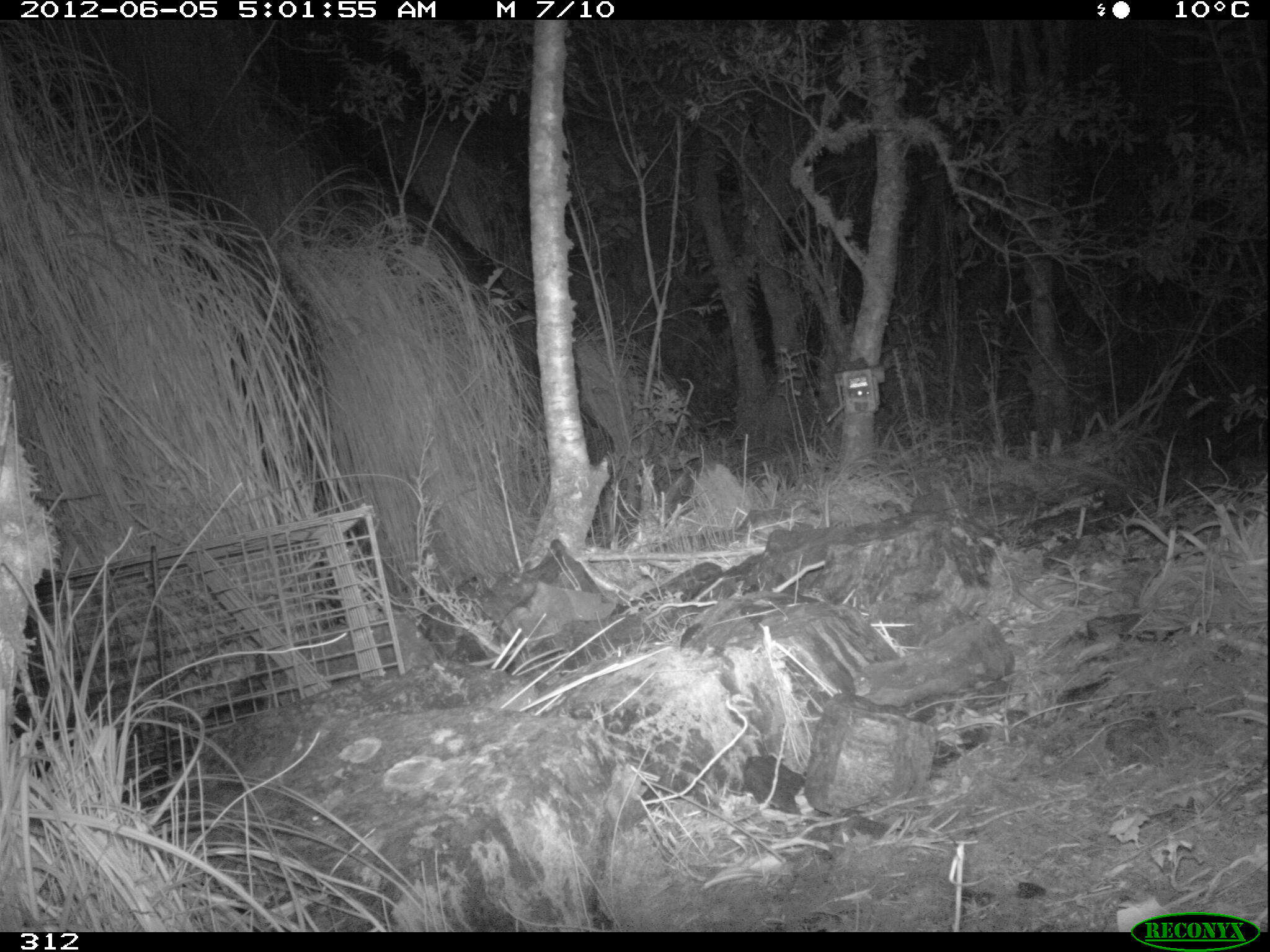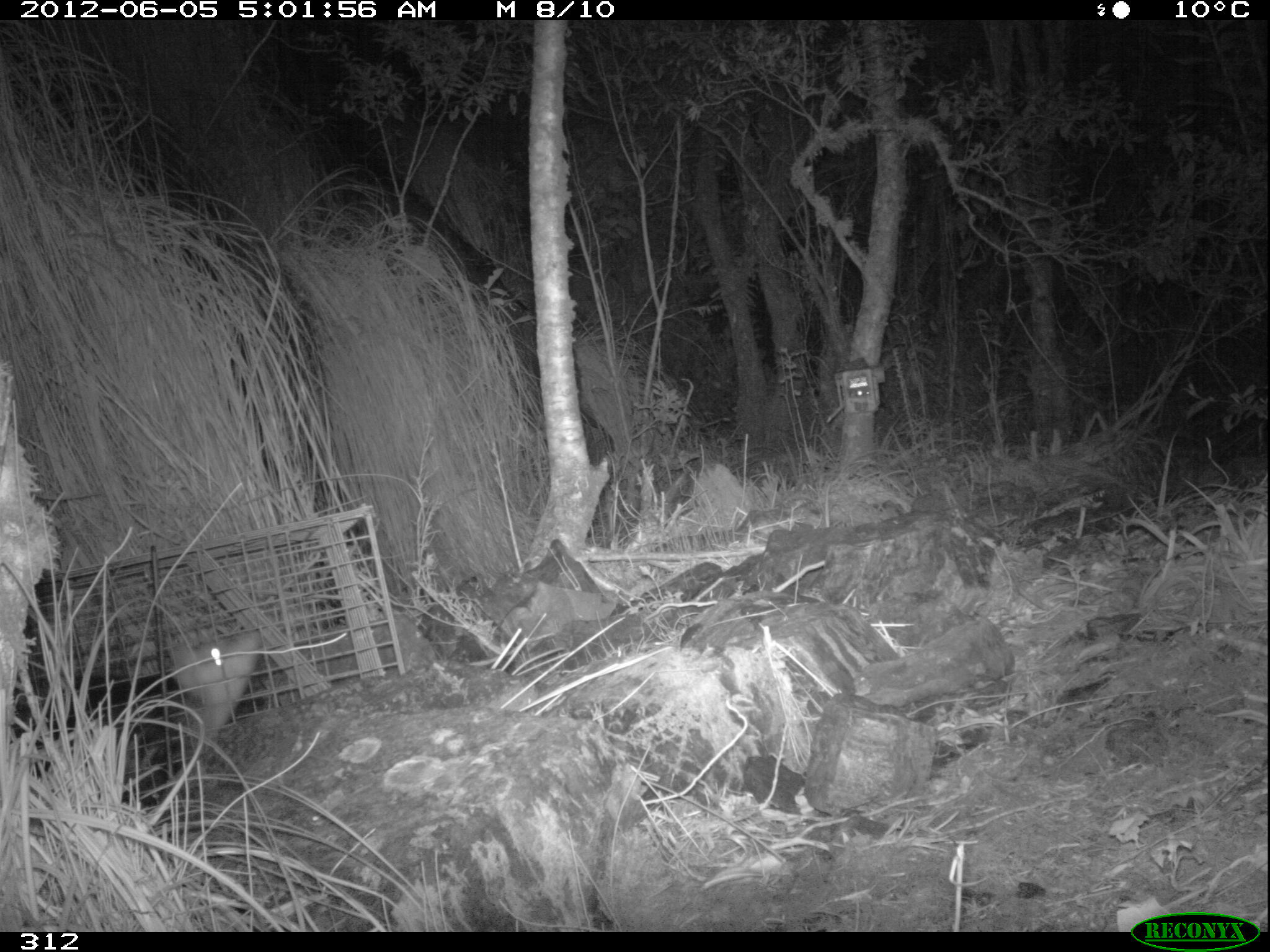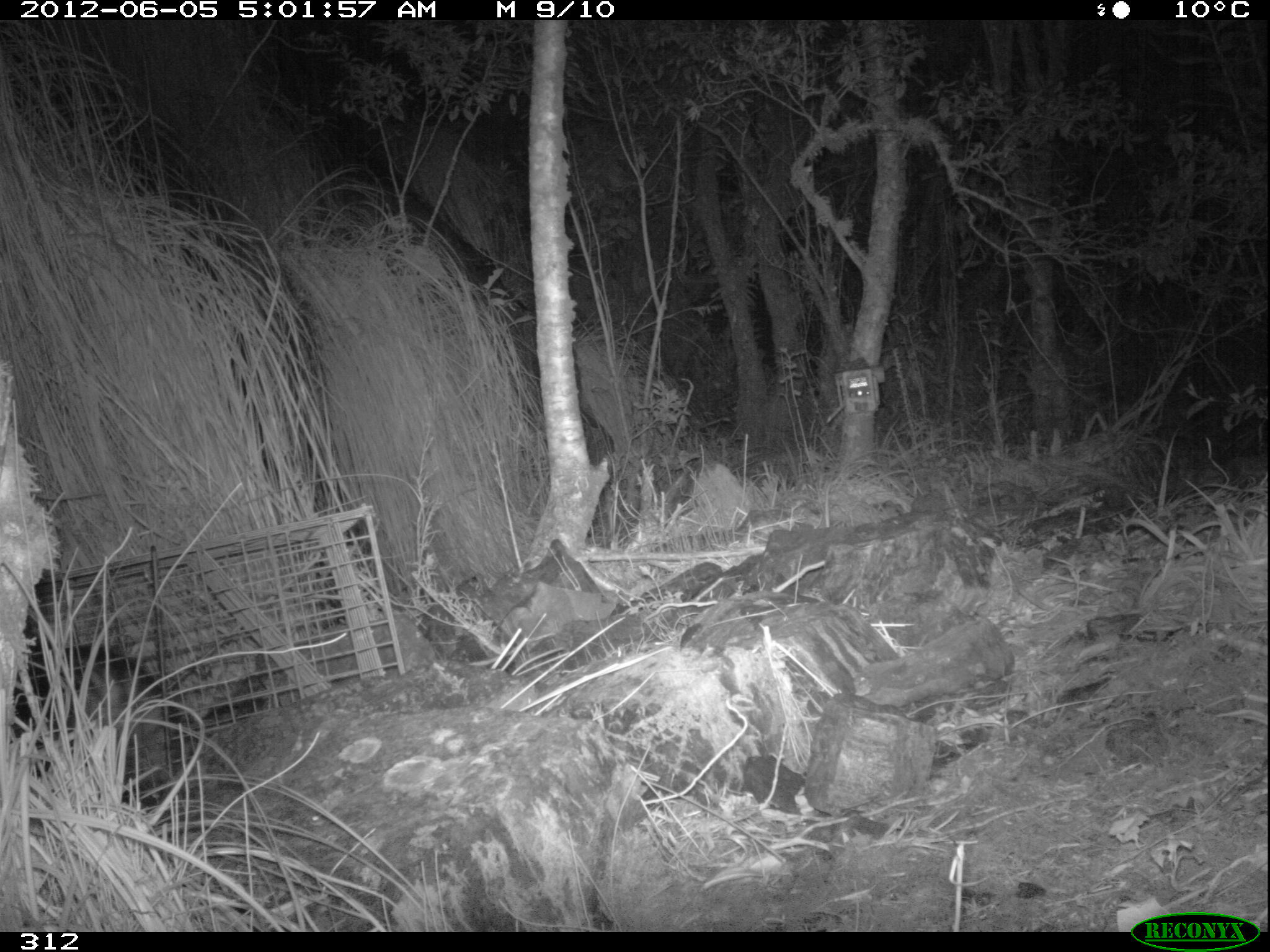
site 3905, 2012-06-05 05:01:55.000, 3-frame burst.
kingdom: Animalia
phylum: Chordata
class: Mammalia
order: Didelphimorphia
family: Didelphidae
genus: Didelphis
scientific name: Didelphis pernigra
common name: andean white-eared opossum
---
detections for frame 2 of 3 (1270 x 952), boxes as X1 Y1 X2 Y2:
didelphis pernigra: 11 627 264 808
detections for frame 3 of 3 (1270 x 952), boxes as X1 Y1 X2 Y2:
didelphis pernigra: 11 640 201 810